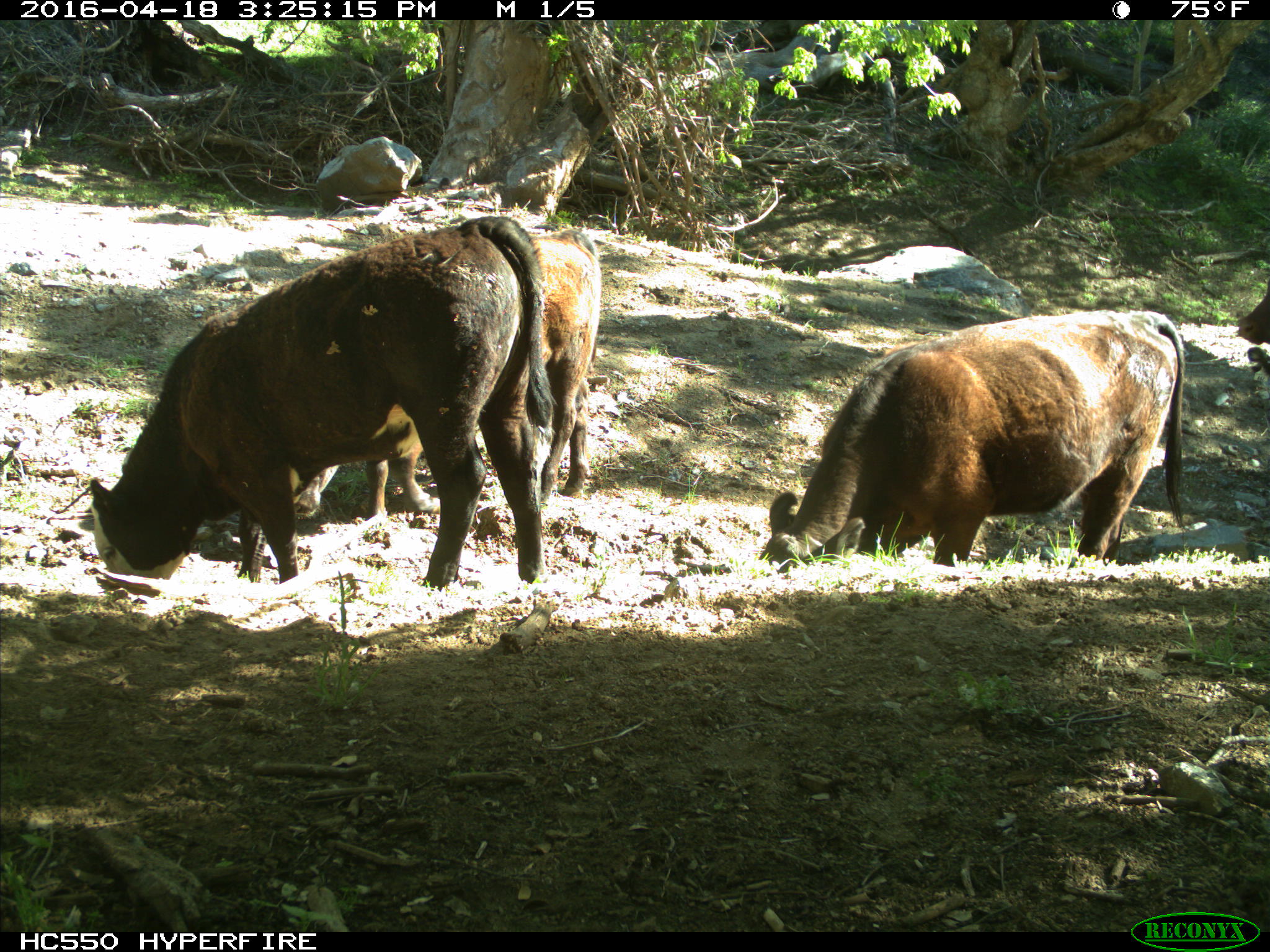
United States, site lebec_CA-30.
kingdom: Animalia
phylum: Chordata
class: Mammalia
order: Artiodactyla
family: Bovidae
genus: Bos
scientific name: Bos taurus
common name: domestic cow